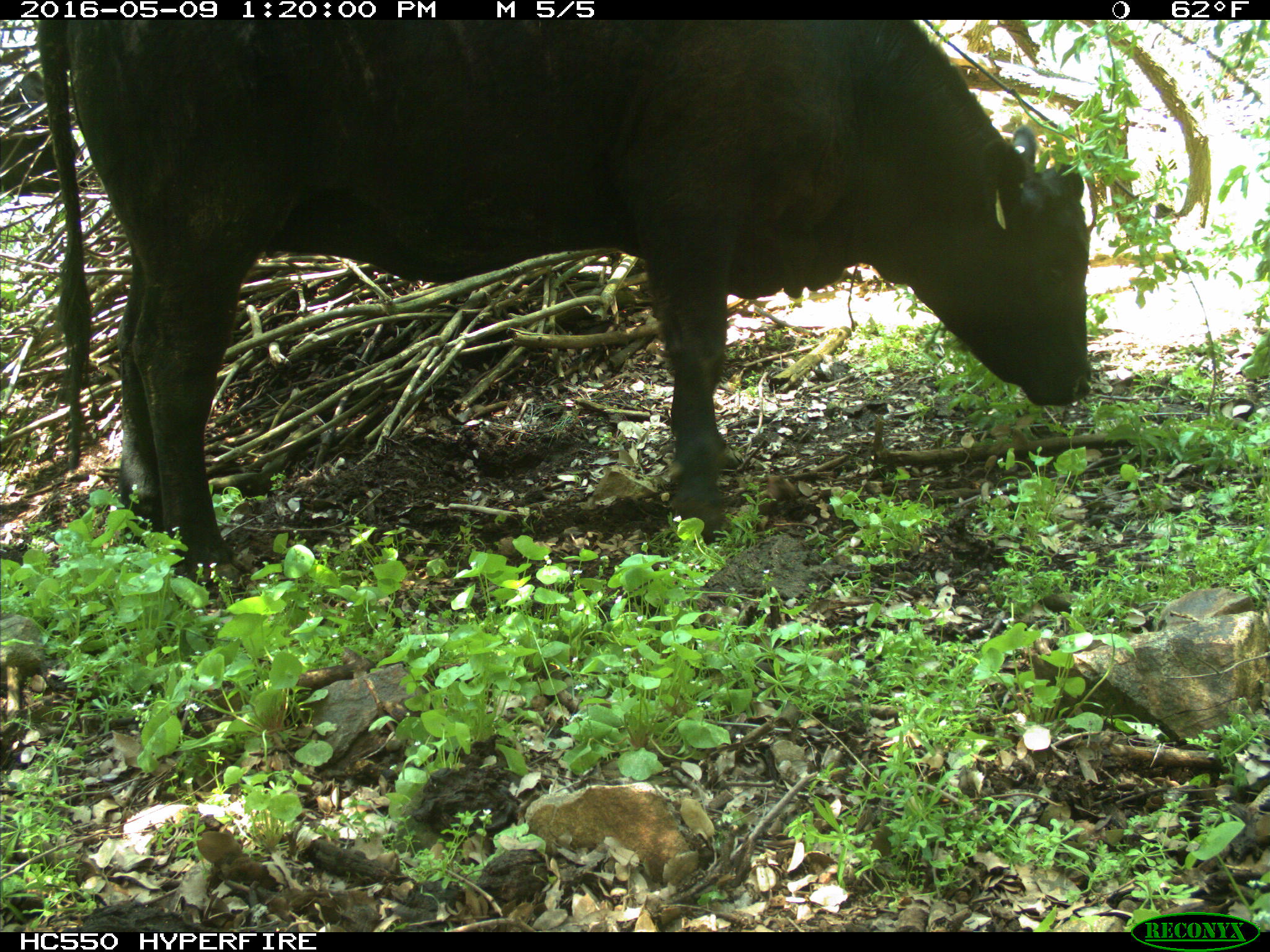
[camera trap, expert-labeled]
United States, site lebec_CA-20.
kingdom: Animalia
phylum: Chordata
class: Mammalia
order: Artiodactyla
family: Bovidae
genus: Bos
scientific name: Bos taurus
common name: domestic cow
Bos taurus (domestic cow).